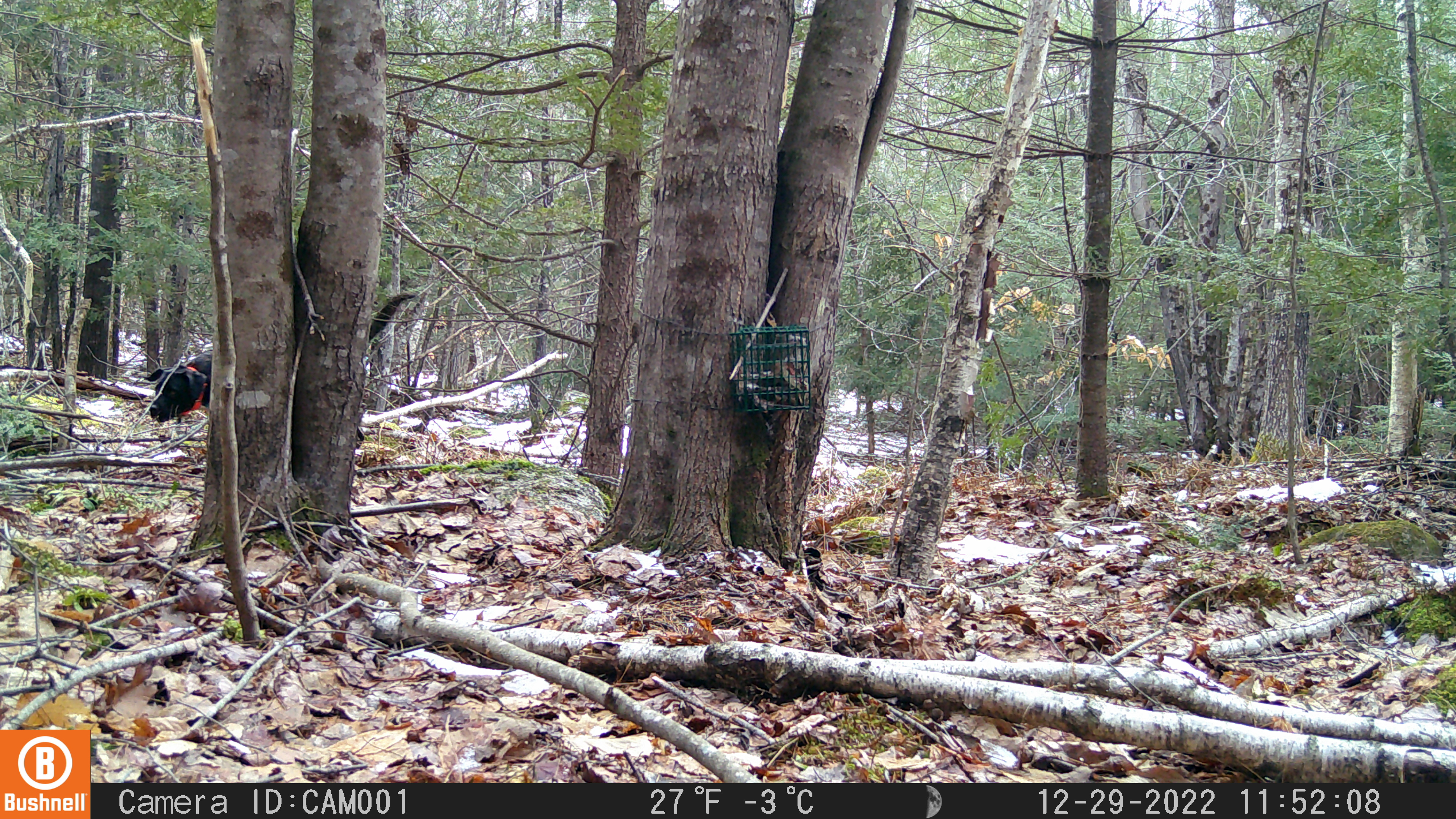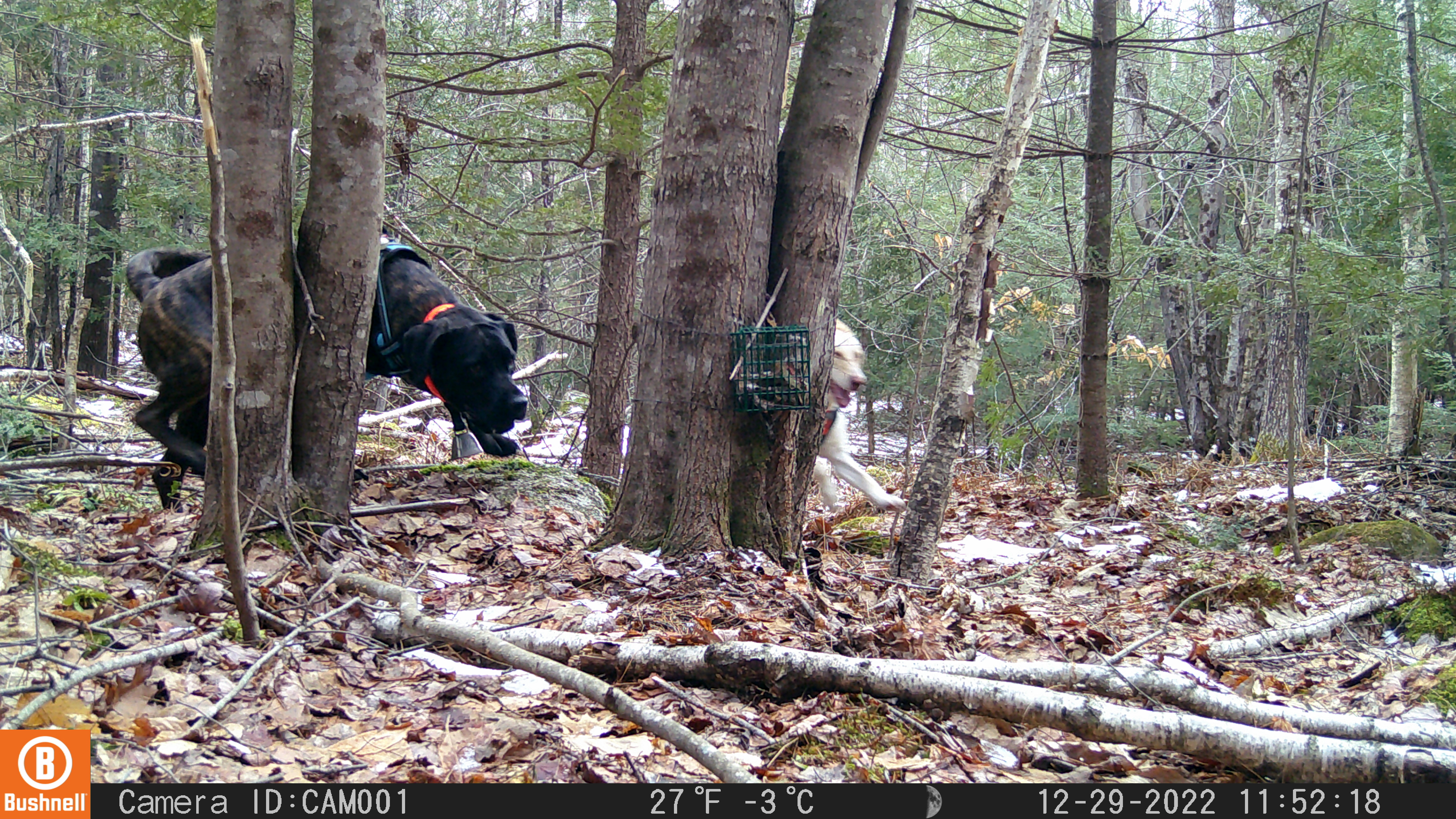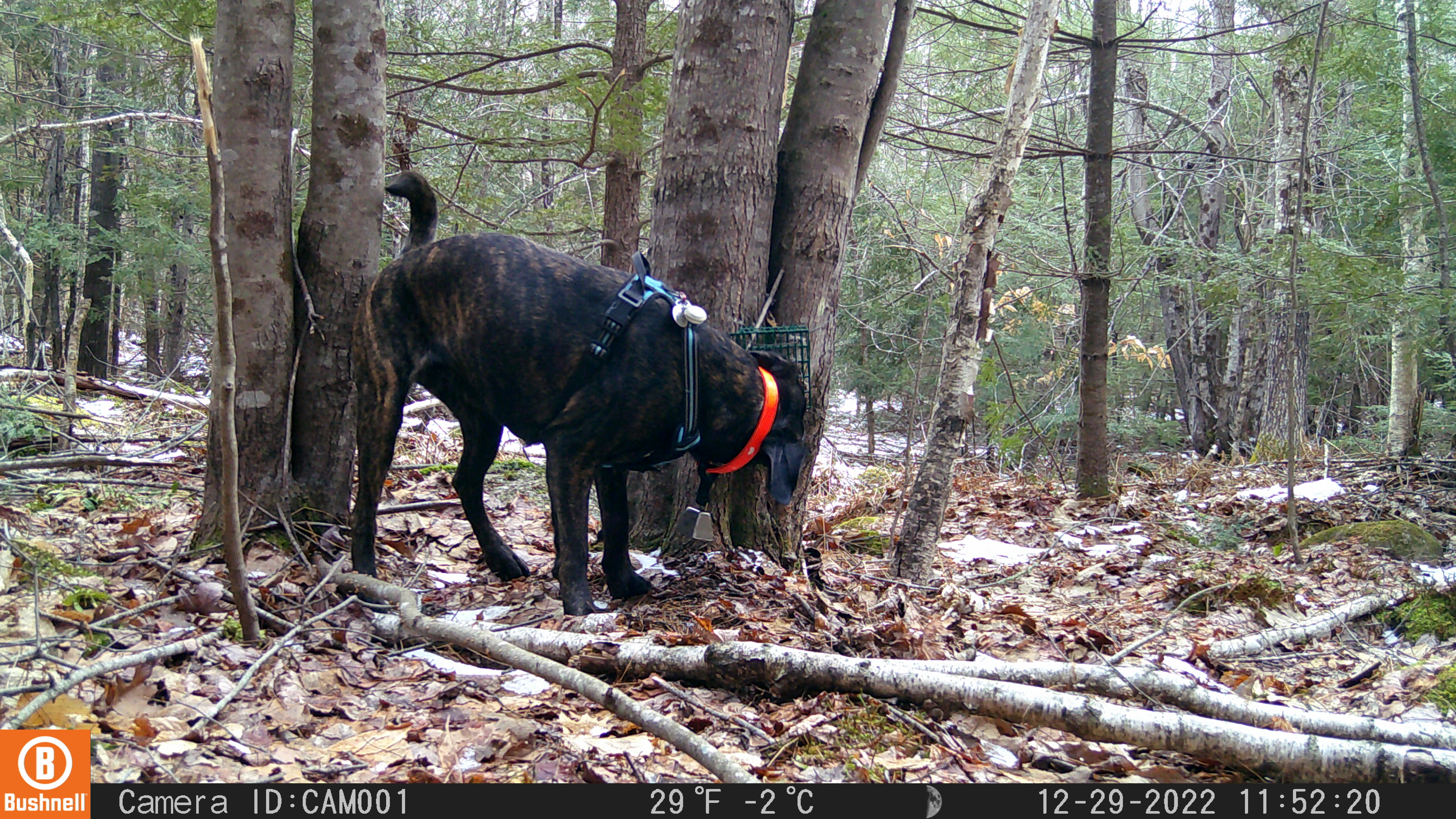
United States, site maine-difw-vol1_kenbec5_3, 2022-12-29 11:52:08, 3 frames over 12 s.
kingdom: Animalia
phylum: Chordata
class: Mammalia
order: Carnivora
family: Canidae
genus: Canis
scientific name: Canis familiaris familiaris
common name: domestic dog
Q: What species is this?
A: Domestic dog (Canis familiaris familiaris).